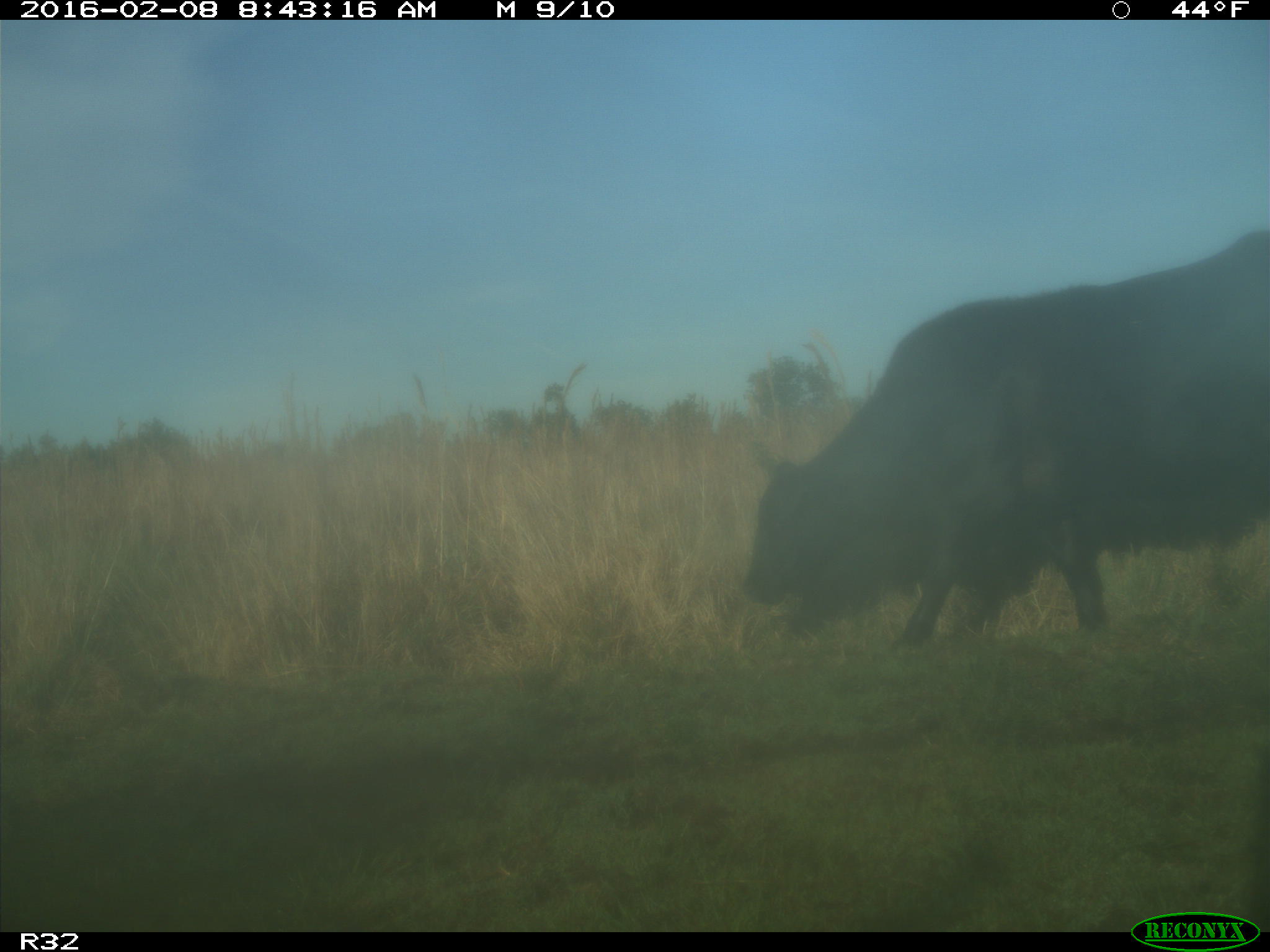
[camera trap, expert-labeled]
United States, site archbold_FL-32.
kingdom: Animalia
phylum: Chordata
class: Mammalia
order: Artiodactyla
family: Bovidae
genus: Bos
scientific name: Bos taurus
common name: domestic cow